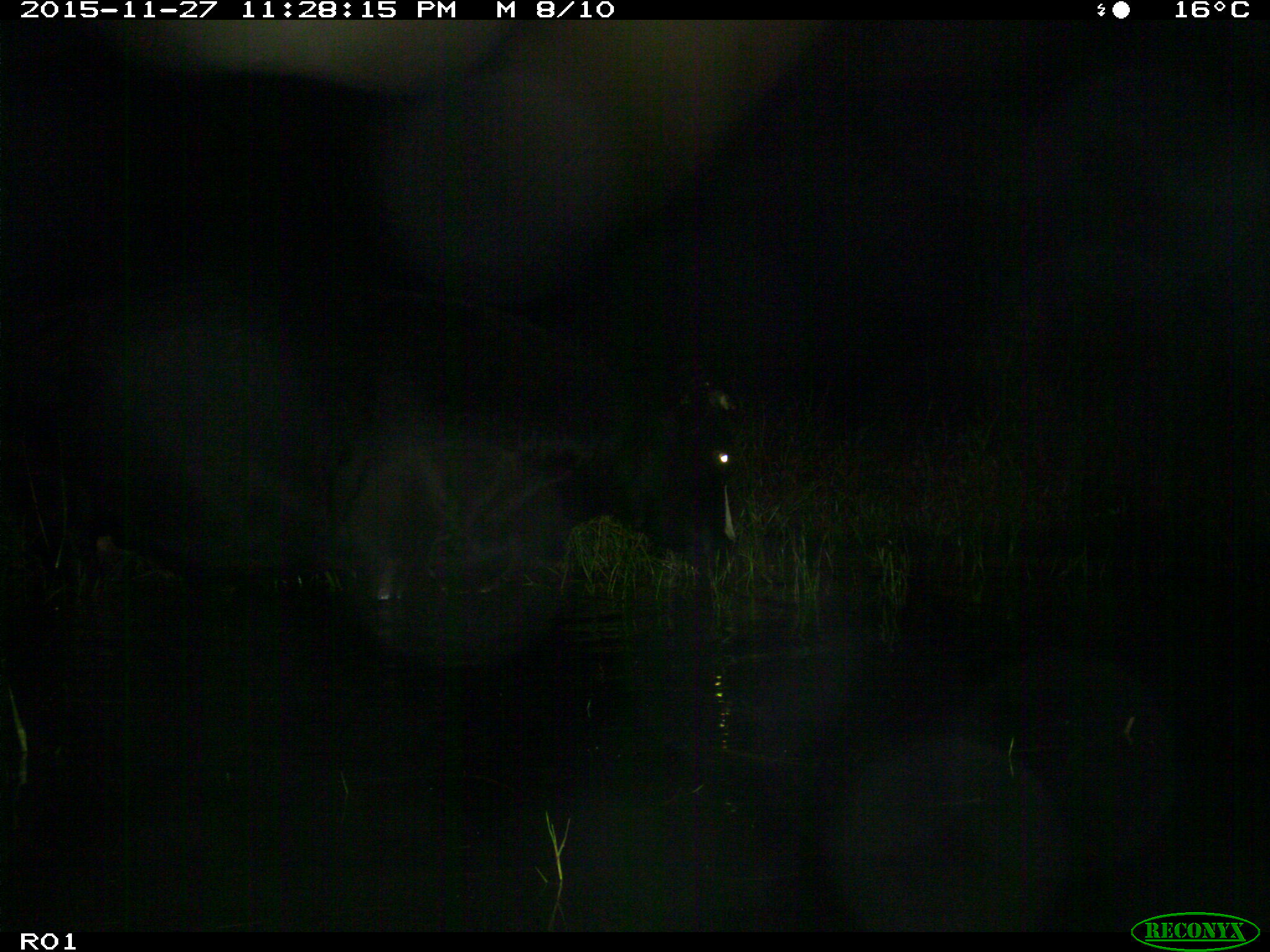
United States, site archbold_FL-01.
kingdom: Animalia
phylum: Chordata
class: Mammalia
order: Artiodactyla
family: Bovidae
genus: Bos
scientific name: Bos taurus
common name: domestic cow